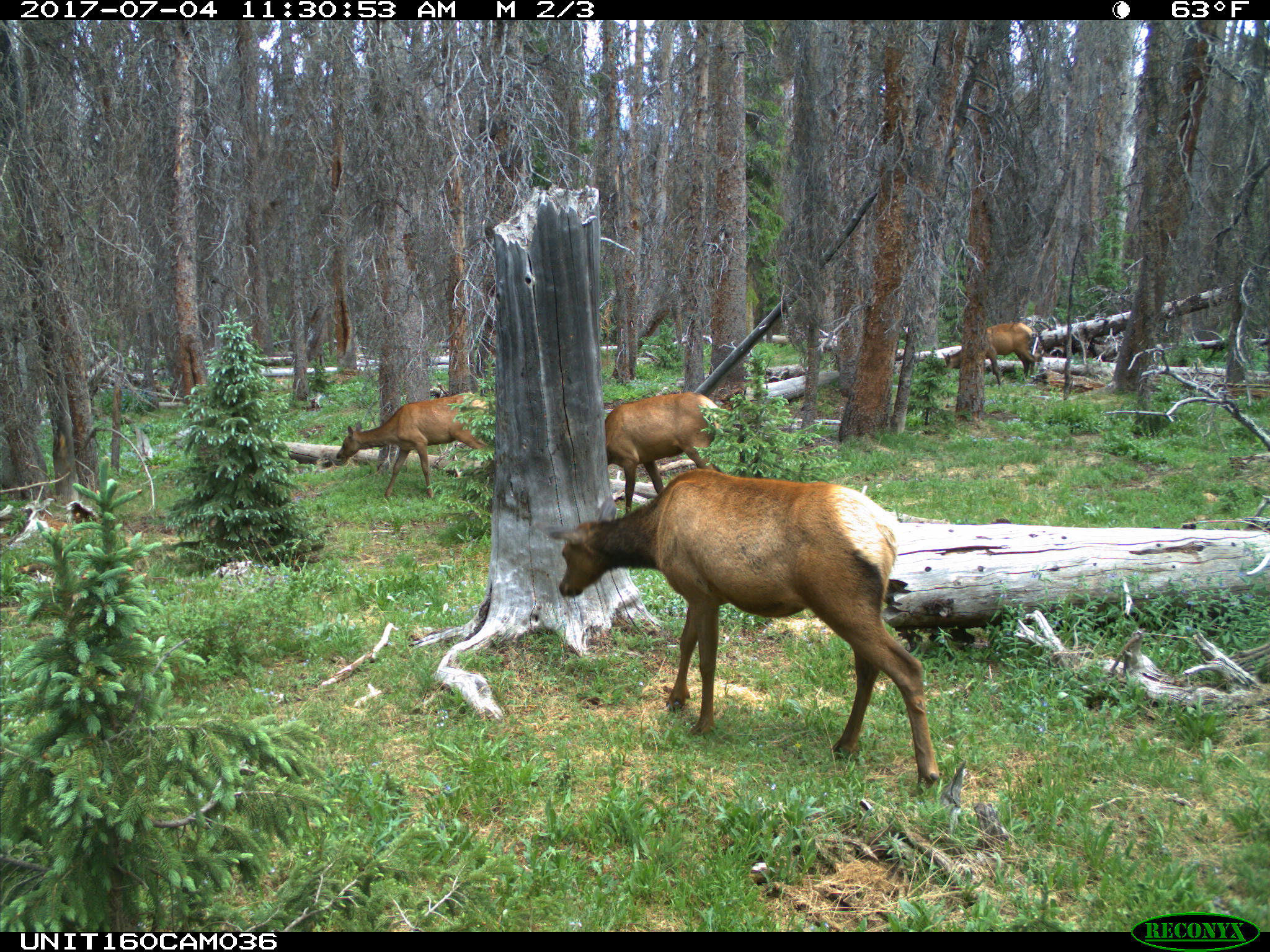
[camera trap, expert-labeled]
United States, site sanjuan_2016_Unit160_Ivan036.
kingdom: Animalia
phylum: Chordata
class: Mammalia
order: Artiodactyla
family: Cervidae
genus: Cervus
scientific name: Cervus elaphus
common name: red deer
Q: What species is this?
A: Cervus elaphus (red deer).